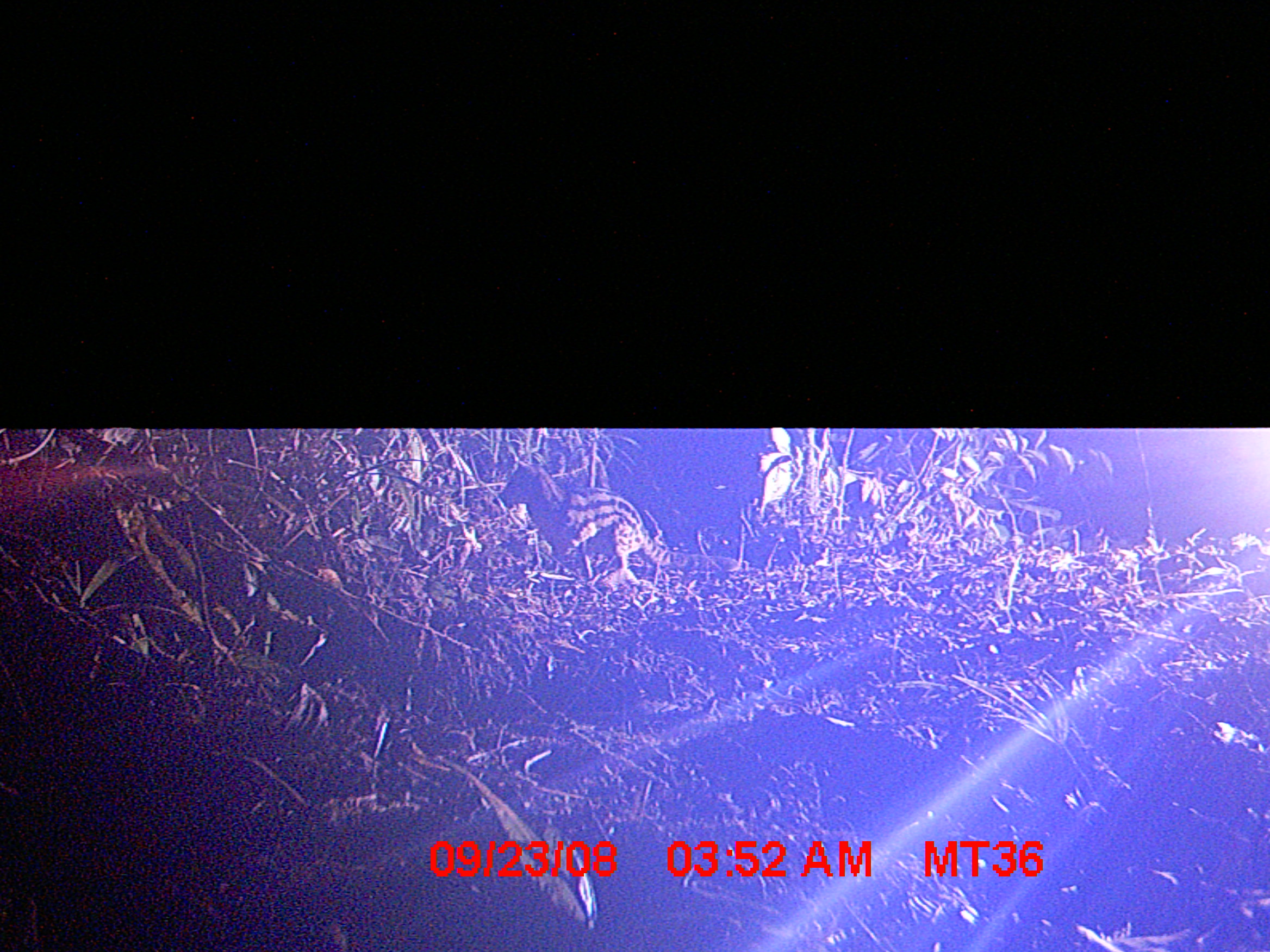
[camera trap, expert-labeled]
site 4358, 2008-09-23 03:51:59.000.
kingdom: Animalia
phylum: Chordata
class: Mammalia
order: Carnivora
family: Eupleridae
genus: Fossa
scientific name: Fossa fossana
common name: fanaloka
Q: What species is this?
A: Fossa fossana (fanaloka).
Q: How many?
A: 1.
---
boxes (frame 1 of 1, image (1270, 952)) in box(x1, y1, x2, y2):
fossa fossana: box(490, 460, 739, 584)